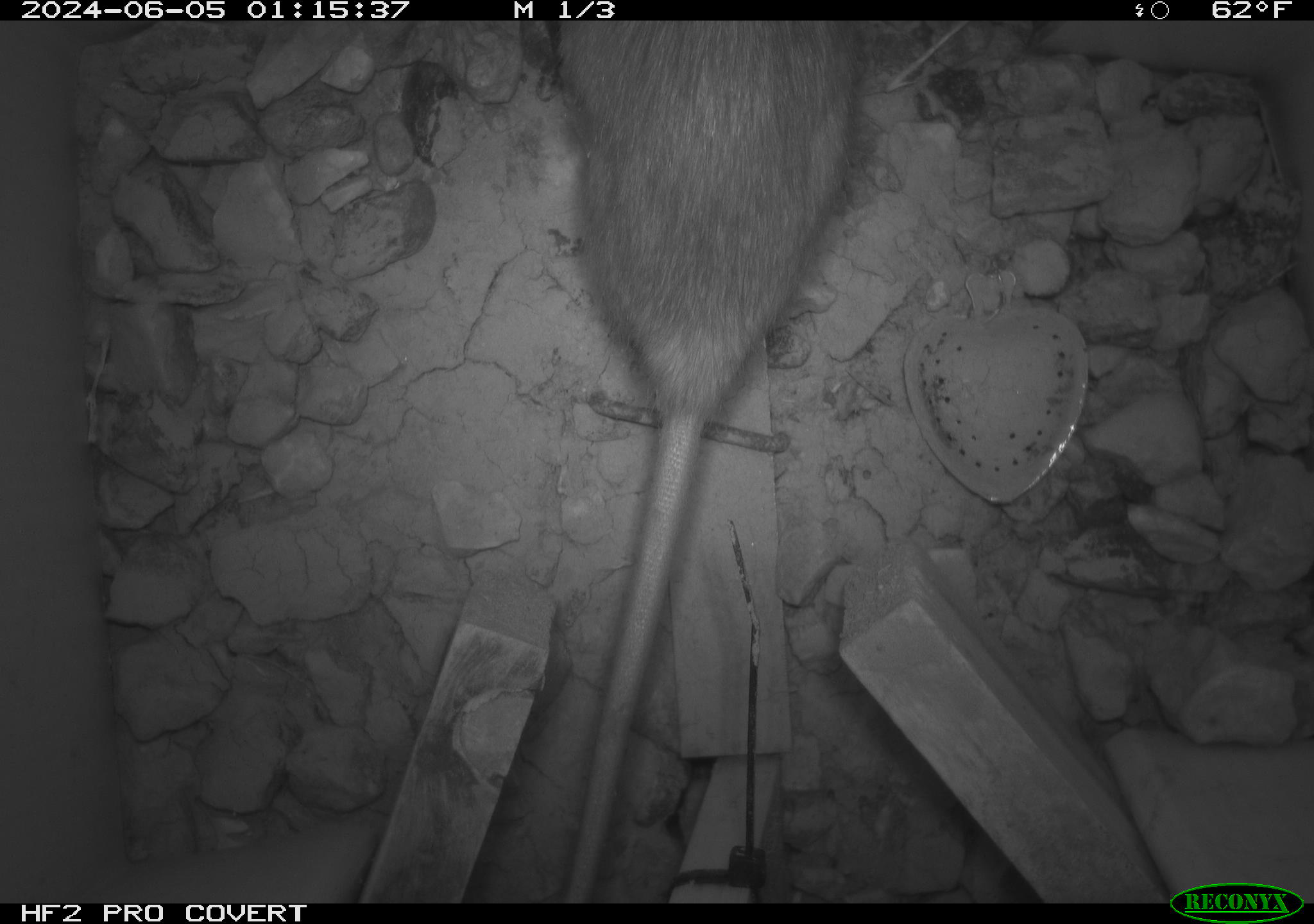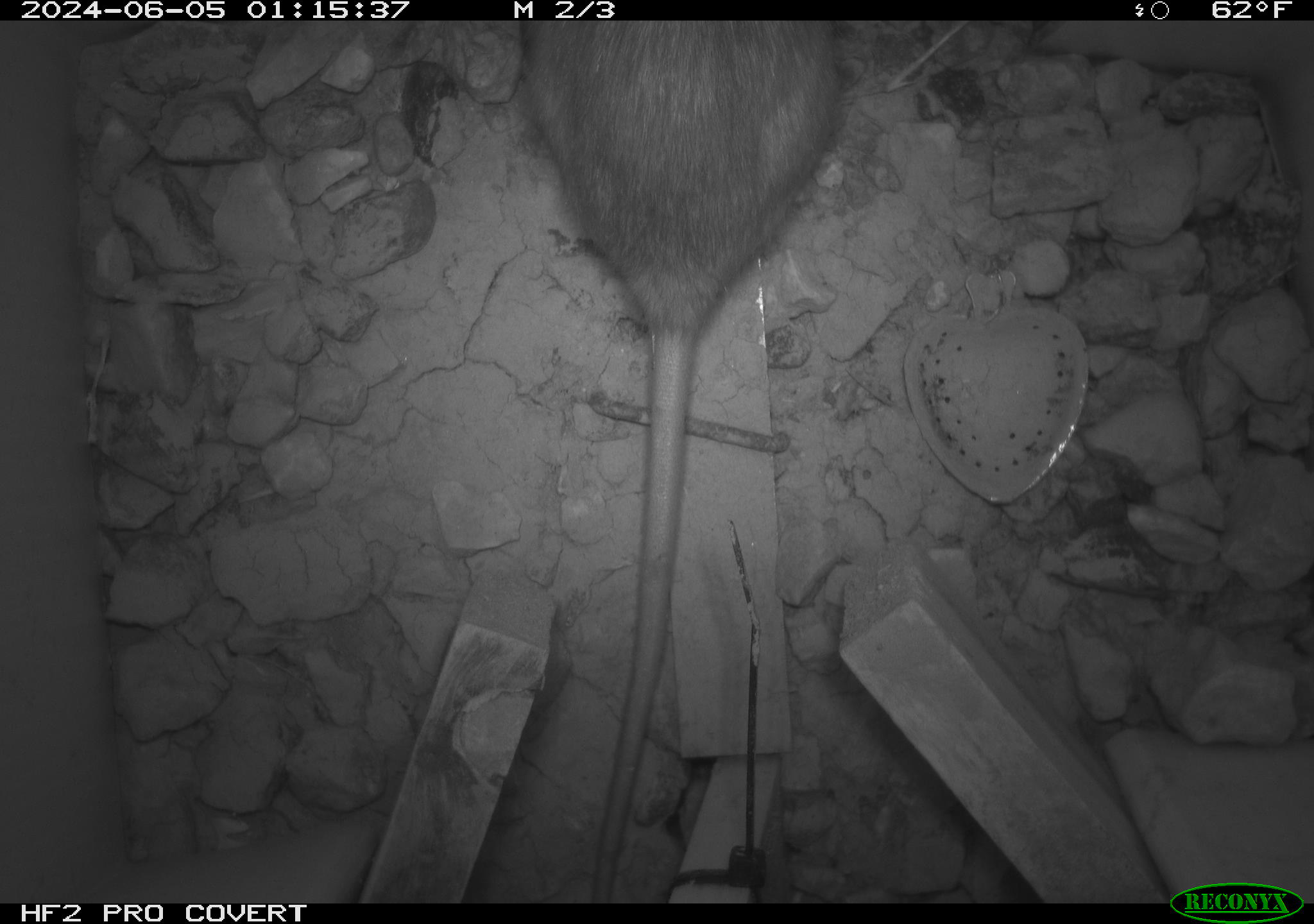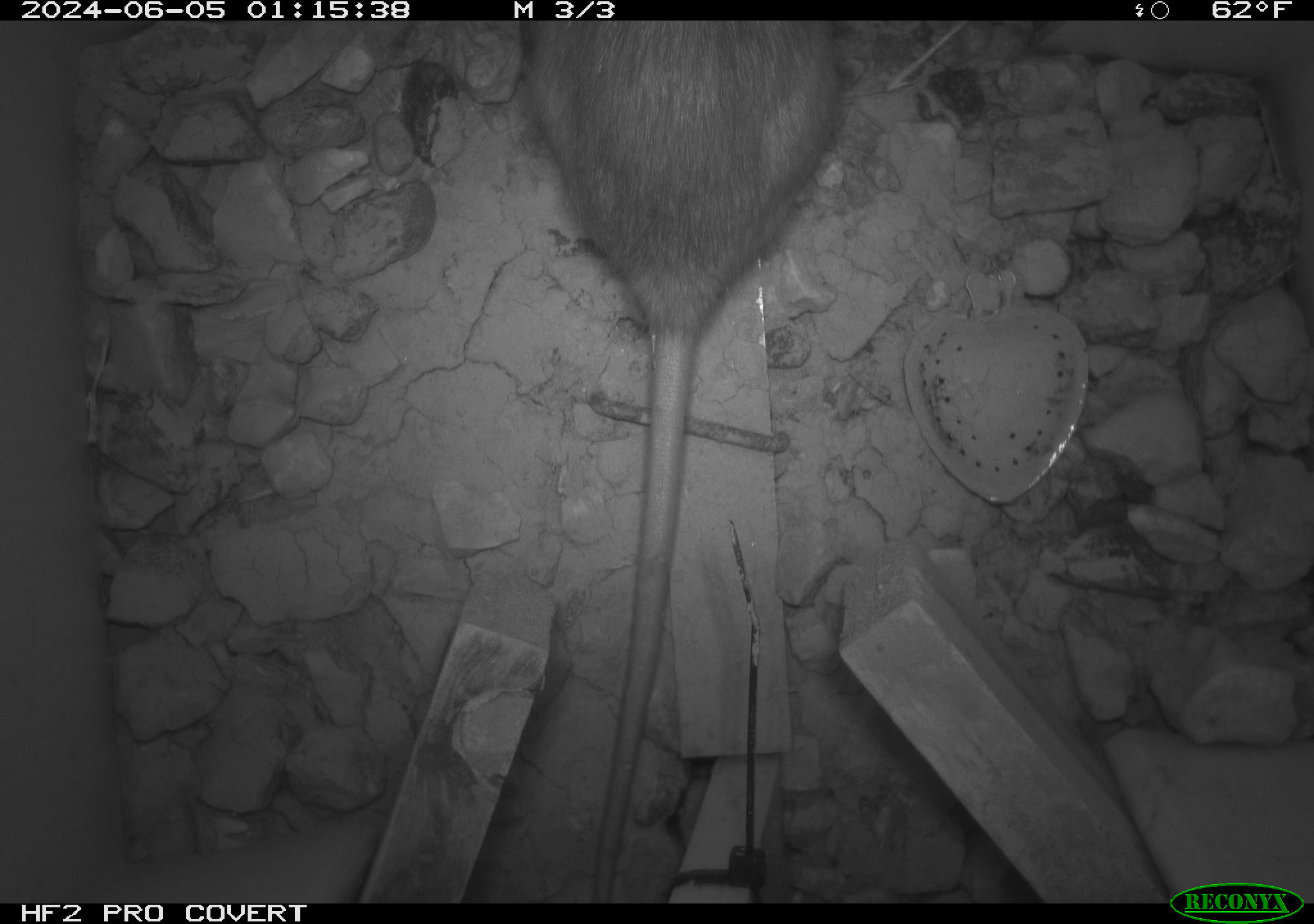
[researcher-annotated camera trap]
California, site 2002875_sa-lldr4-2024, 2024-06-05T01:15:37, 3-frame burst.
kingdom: Animalia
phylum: Chordata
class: Mammalia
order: Rodentia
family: Muridae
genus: Rattus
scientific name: Rattus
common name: rat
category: rattus species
Rattus species (rat) (Rattus).